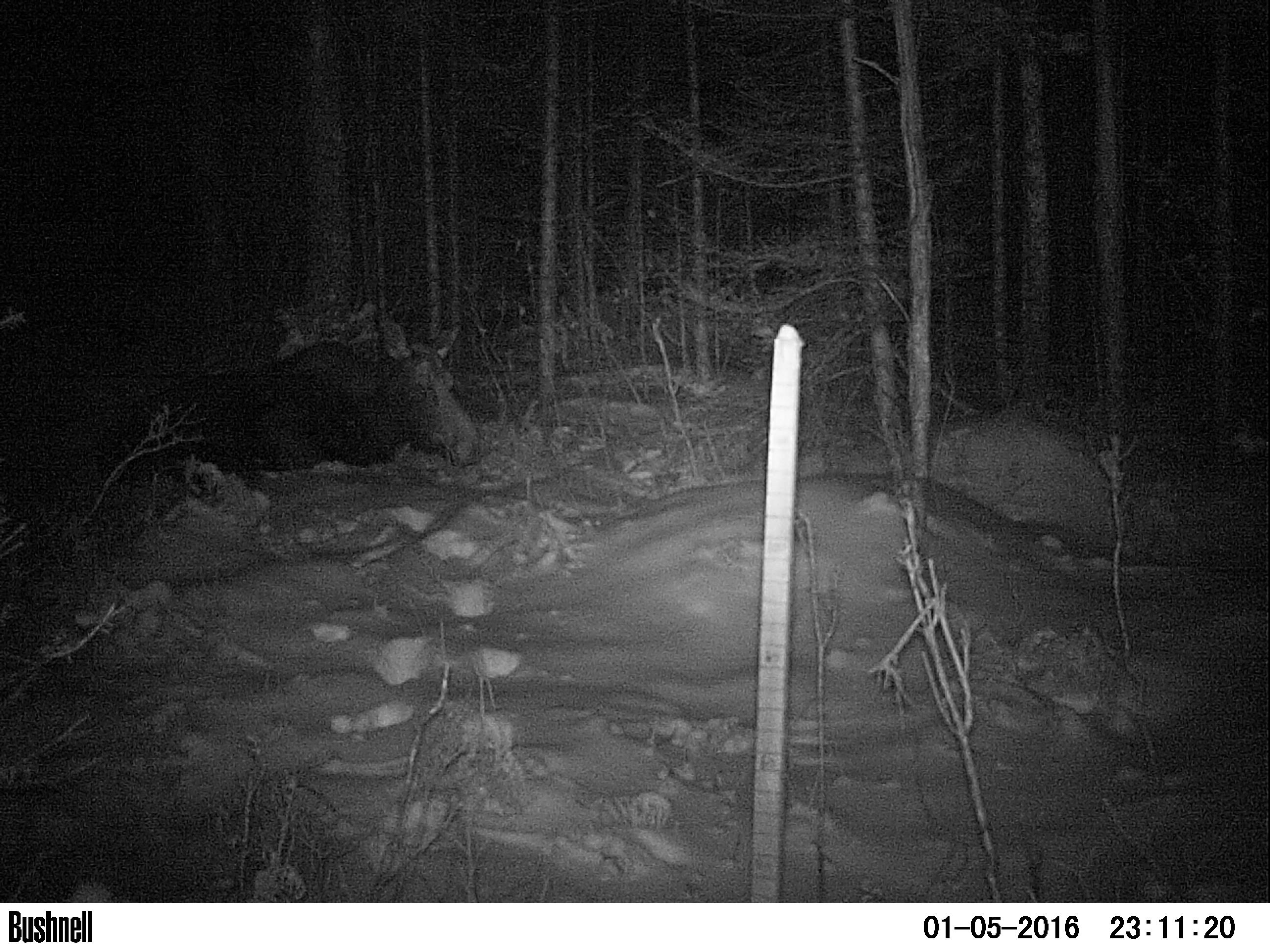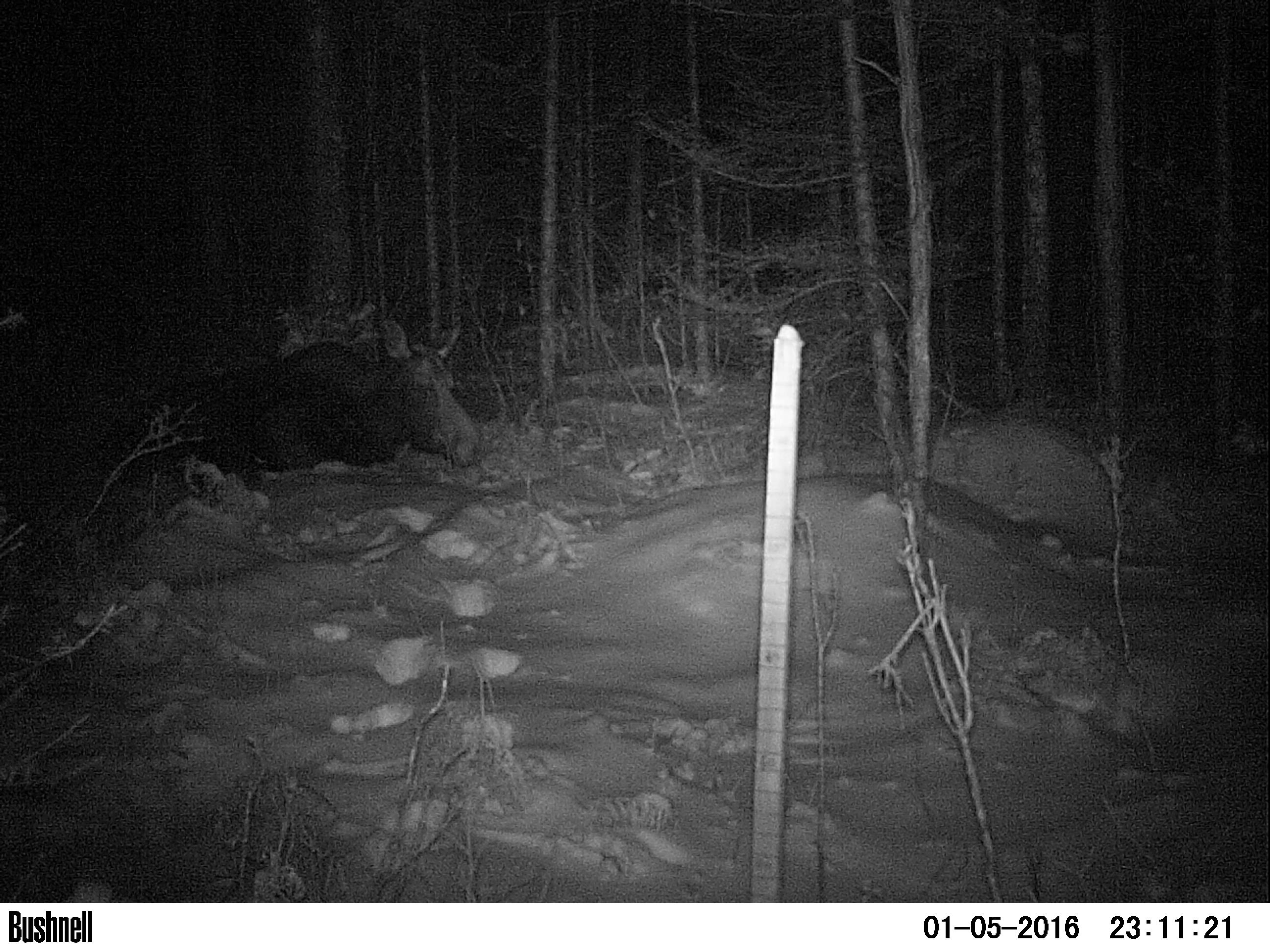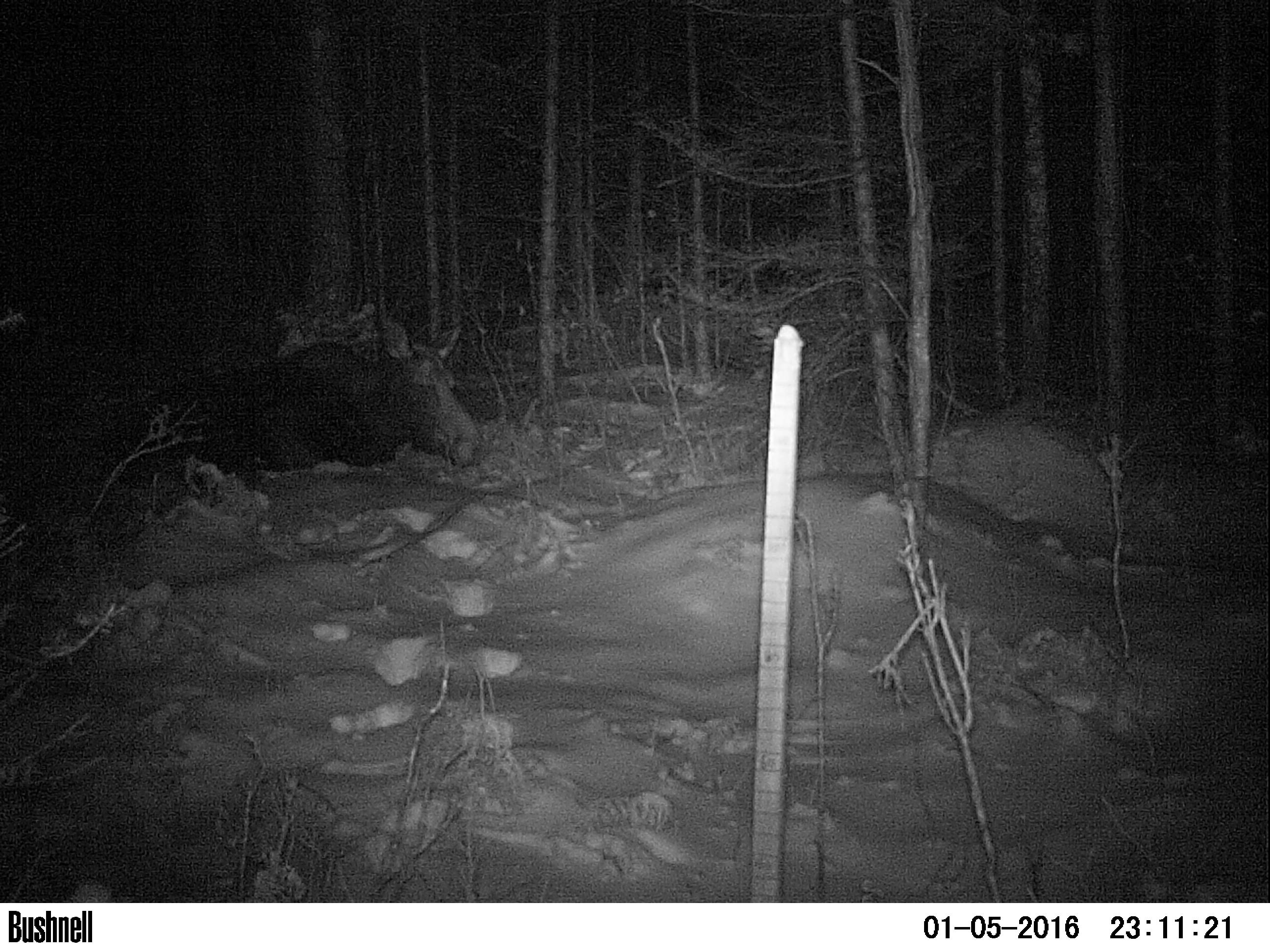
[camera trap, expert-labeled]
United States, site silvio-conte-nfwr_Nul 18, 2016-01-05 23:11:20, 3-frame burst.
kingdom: Animalia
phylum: Chordata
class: Mammalia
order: Artiodactyla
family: Cervidae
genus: Alces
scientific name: Alces alces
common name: moose